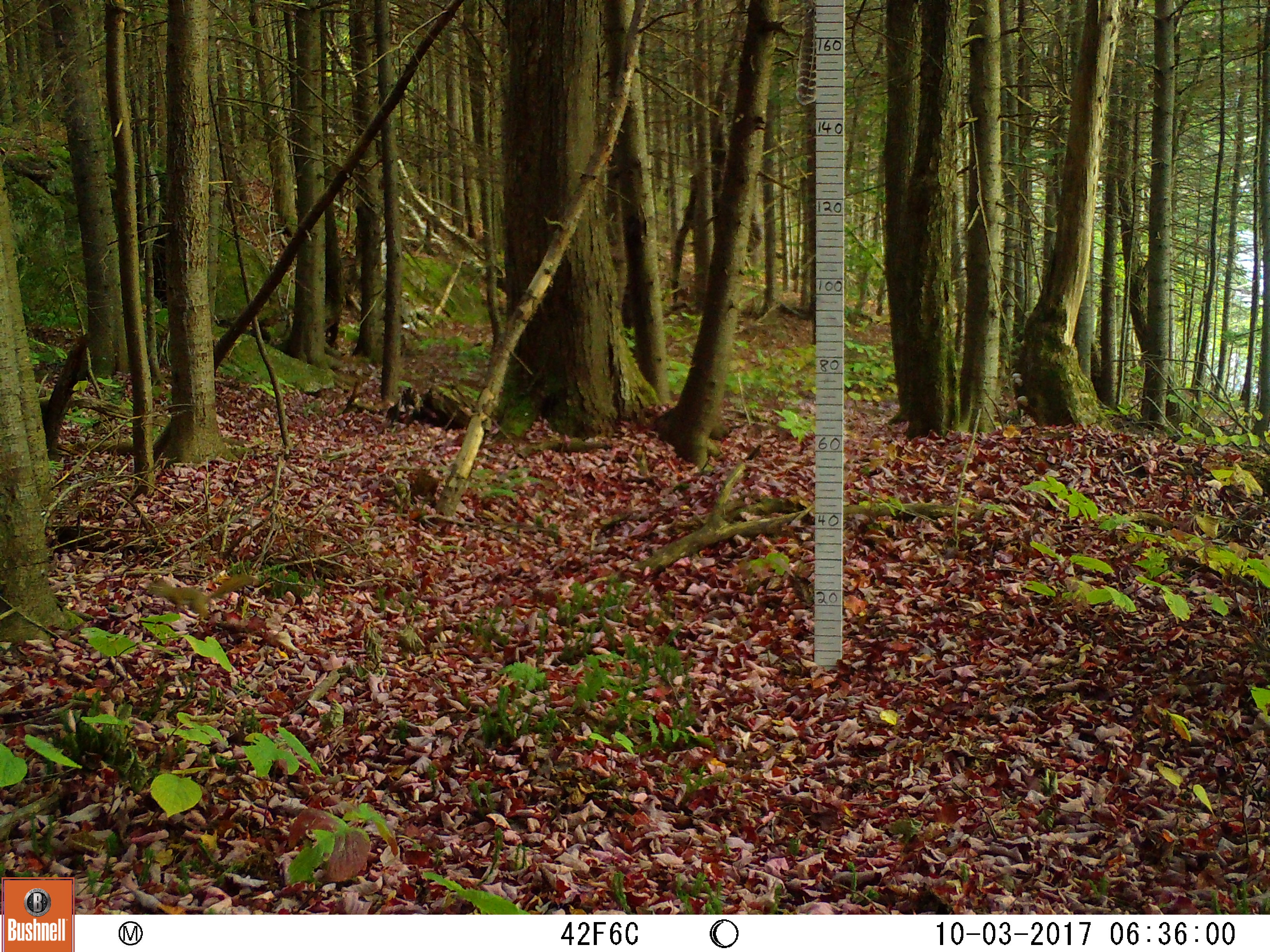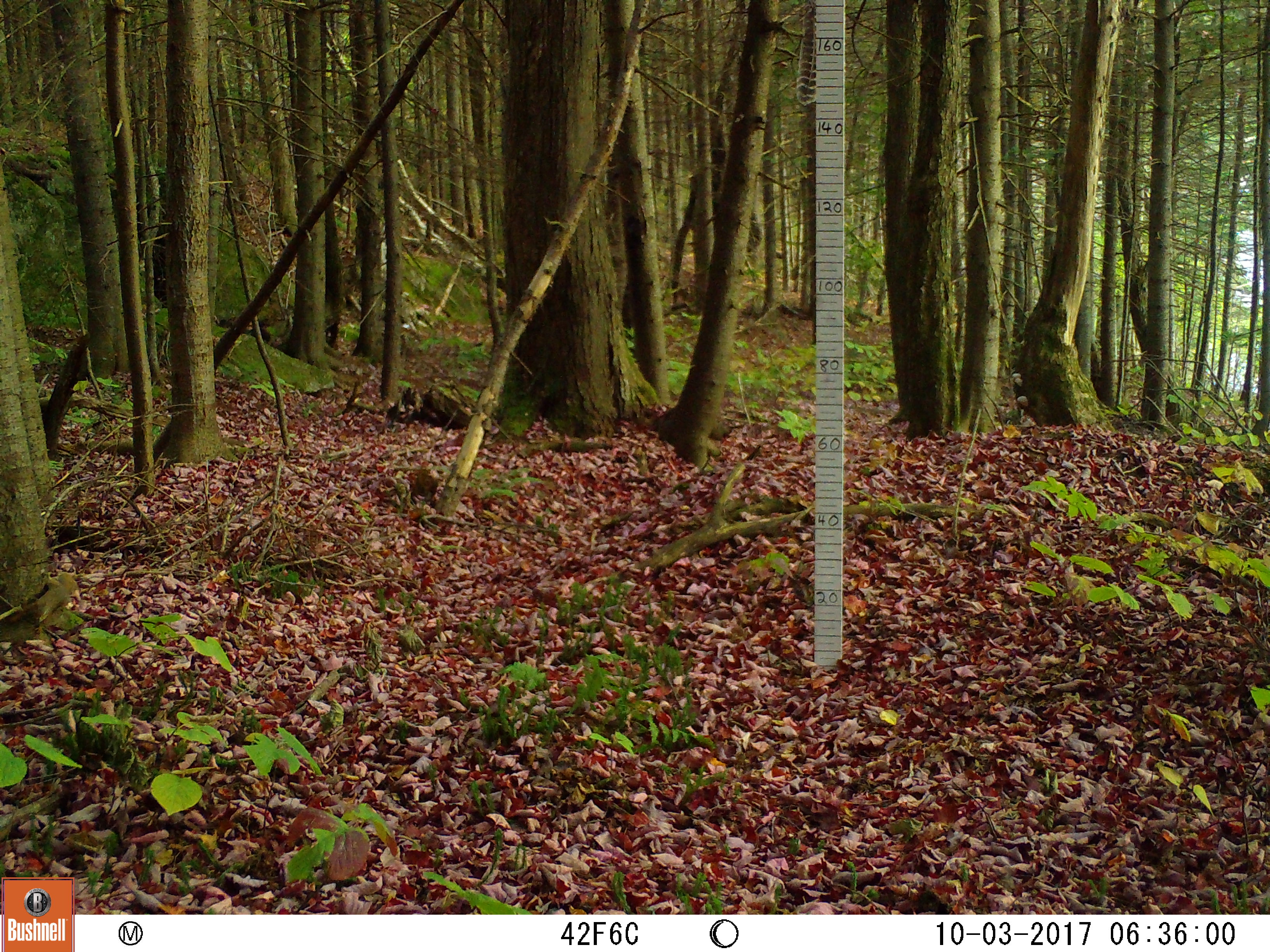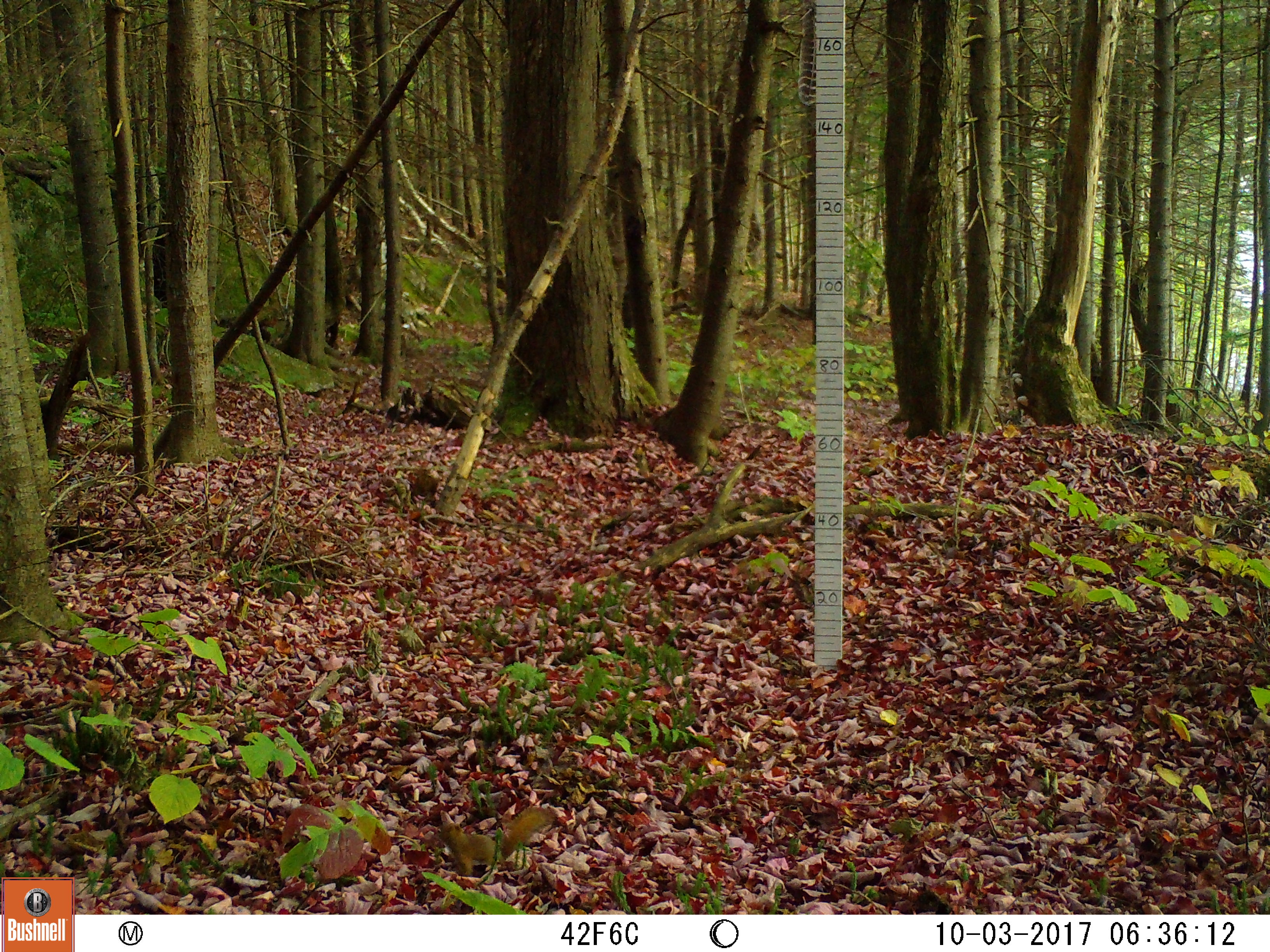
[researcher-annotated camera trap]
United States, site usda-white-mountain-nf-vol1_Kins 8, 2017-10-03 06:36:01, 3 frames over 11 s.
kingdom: Animalia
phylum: Chordata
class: Mammalia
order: Rodentia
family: Sciuridae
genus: Tamiasciurus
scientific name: Tamiasciurus hudsonicus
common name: red squirrel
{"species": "red squirrel (Tamiasciurus hudsonicus)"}